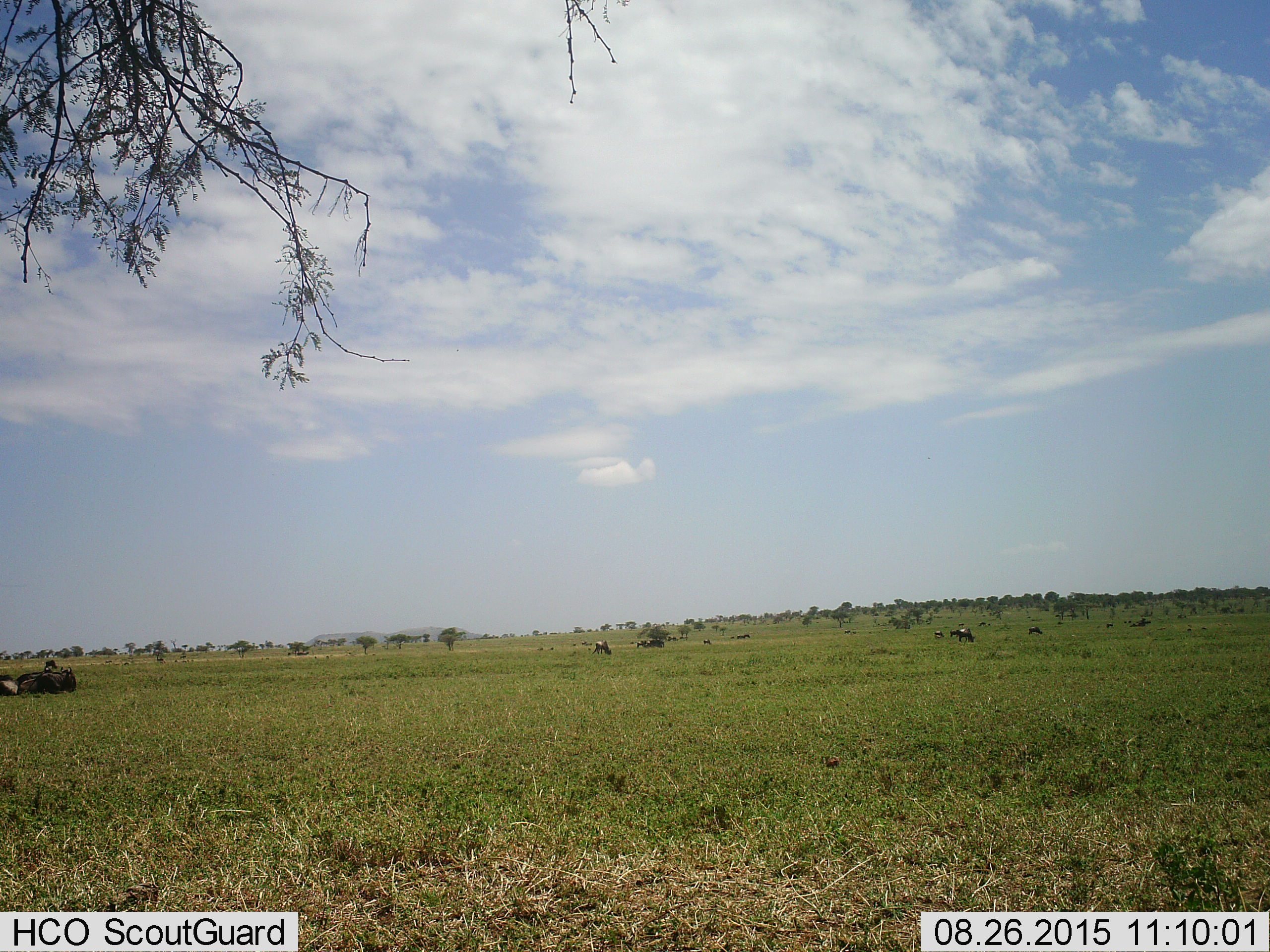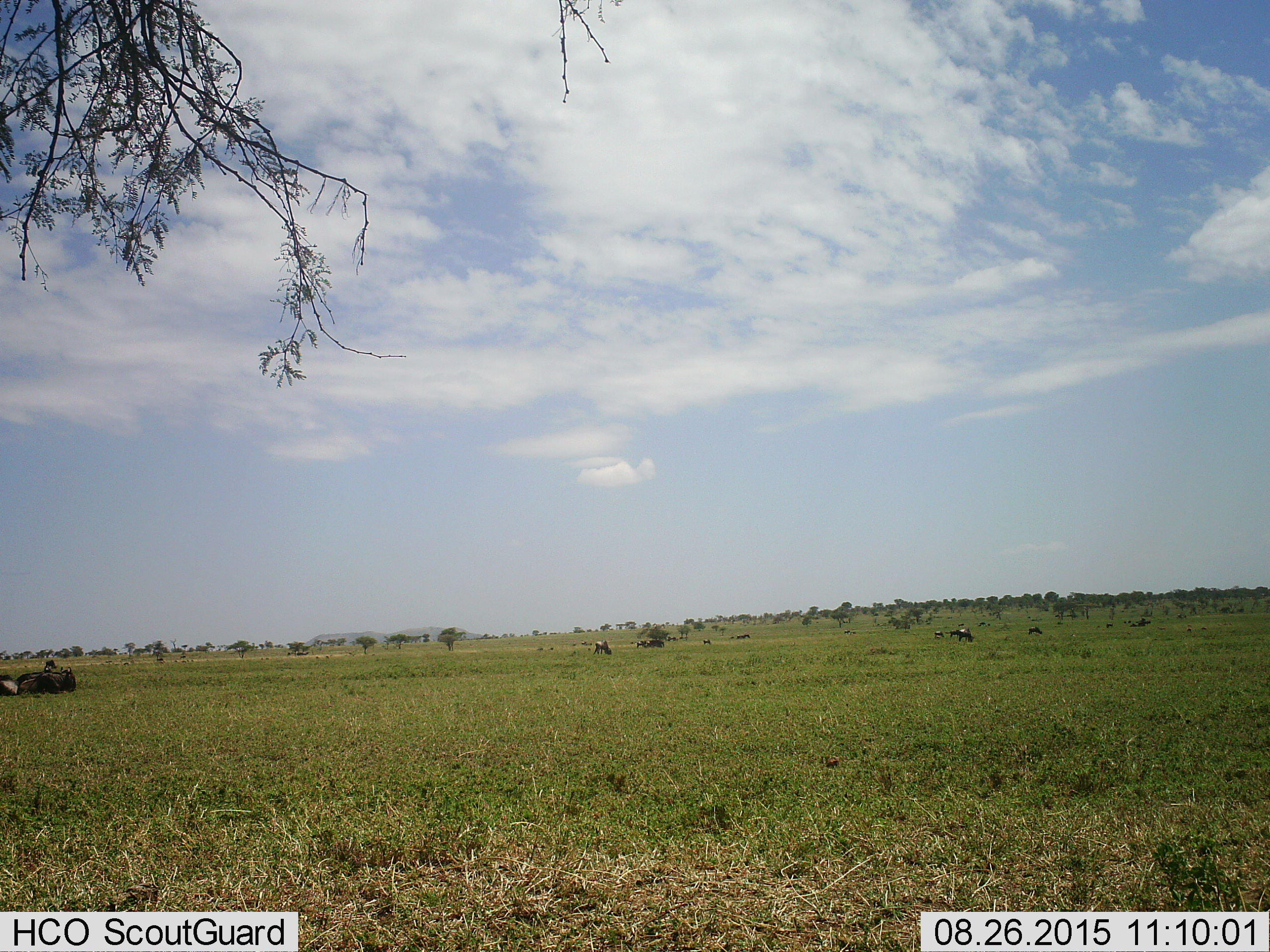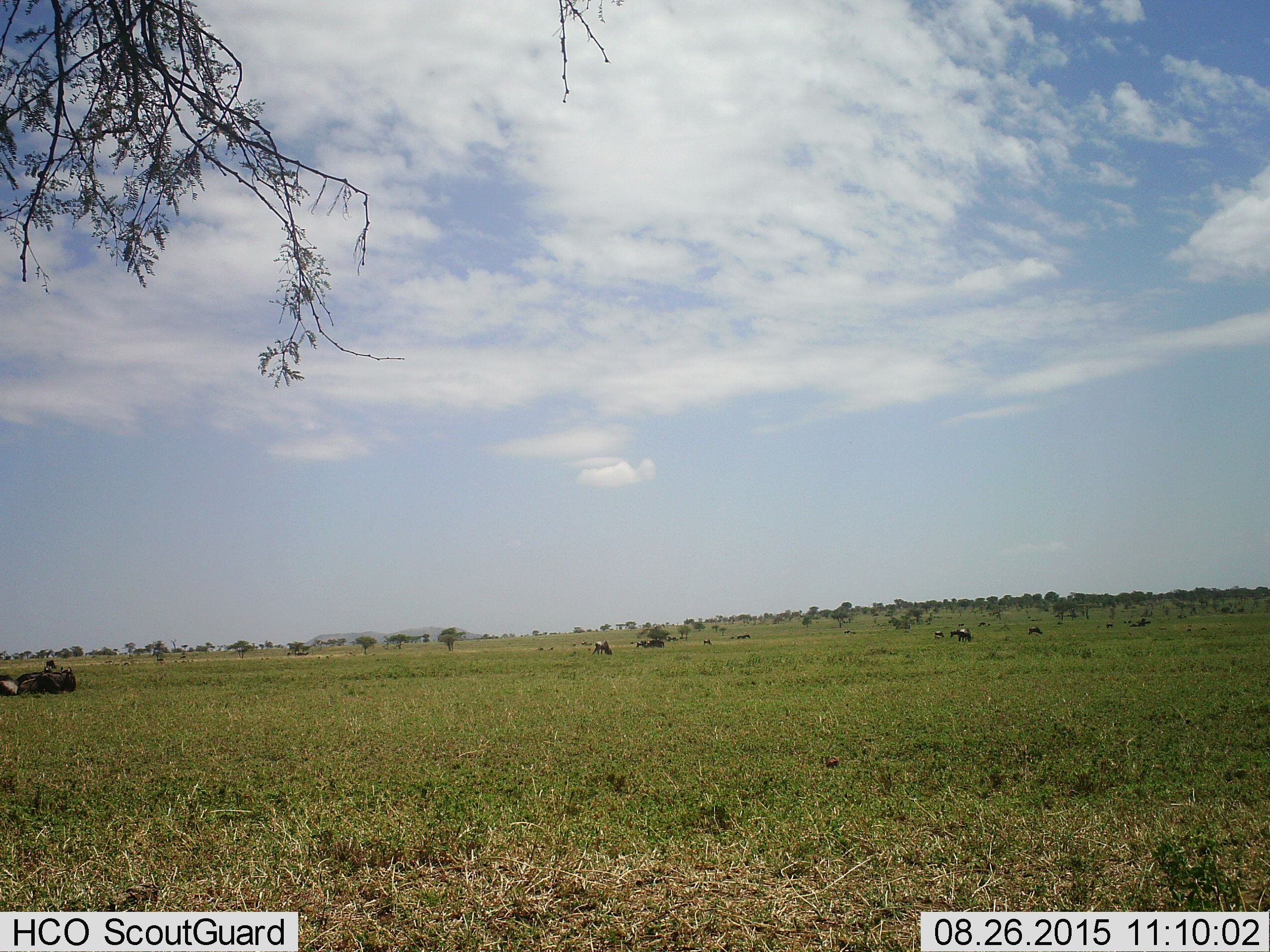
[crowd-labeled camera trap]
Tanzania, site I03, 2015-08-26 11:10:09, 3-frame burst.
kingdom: Animalia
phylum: Chordata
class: Mammalia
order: Artiodactyla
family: Bovidae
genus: Connochaetes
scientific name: Connochaetes taurinus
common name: blue wildebeest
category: wildebeest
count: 11-50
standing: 71%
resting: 43%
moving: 14%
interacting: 14%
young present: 14%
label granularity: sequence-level